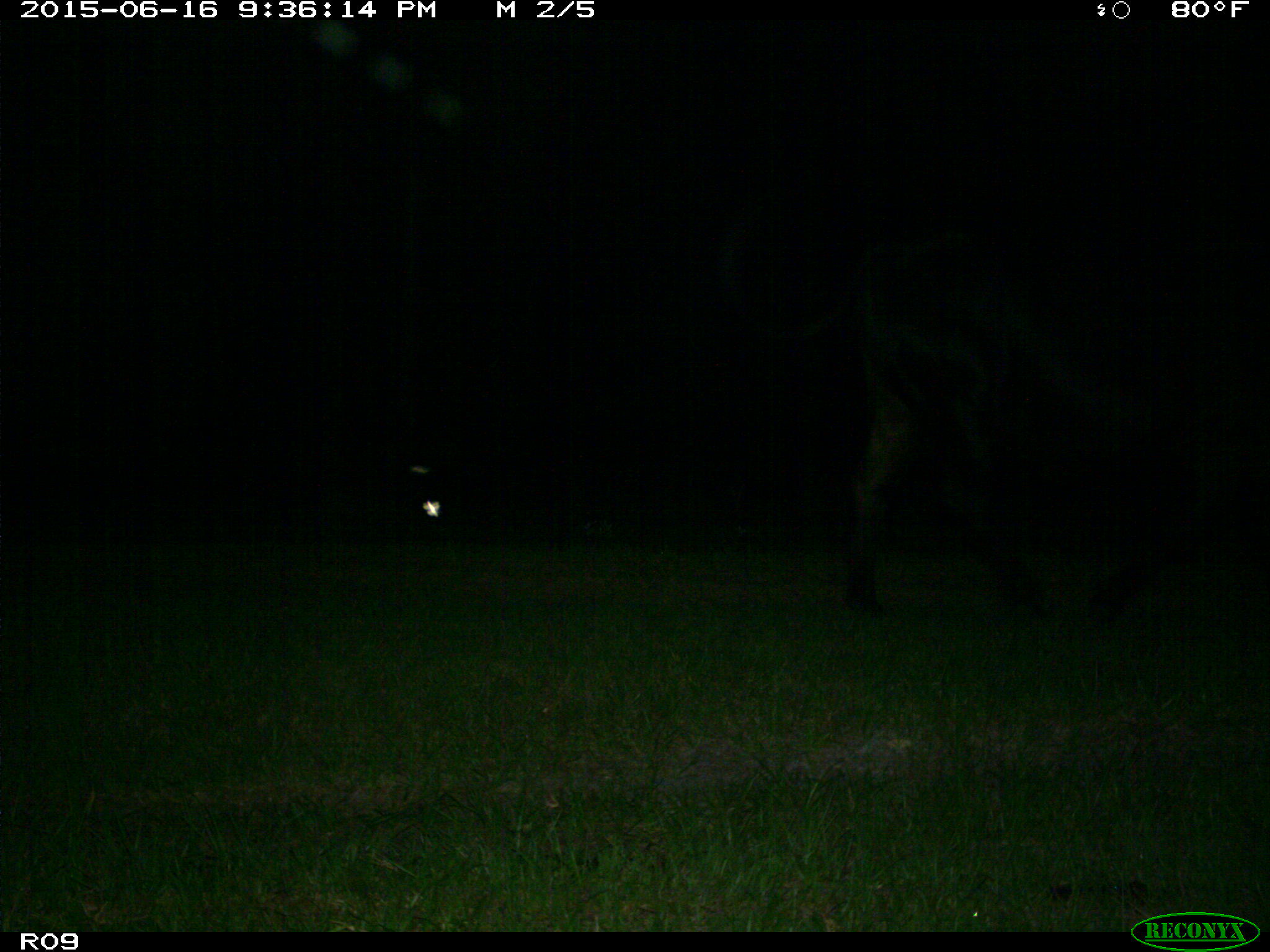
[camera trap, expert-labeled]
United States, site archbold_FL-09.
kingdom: Animalia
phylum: Chordata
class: Mammalia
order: Artiodactyla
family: Bovidae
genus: Bos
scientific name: Bos taurus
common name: domestic cow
Bos taurus (domestic cow).